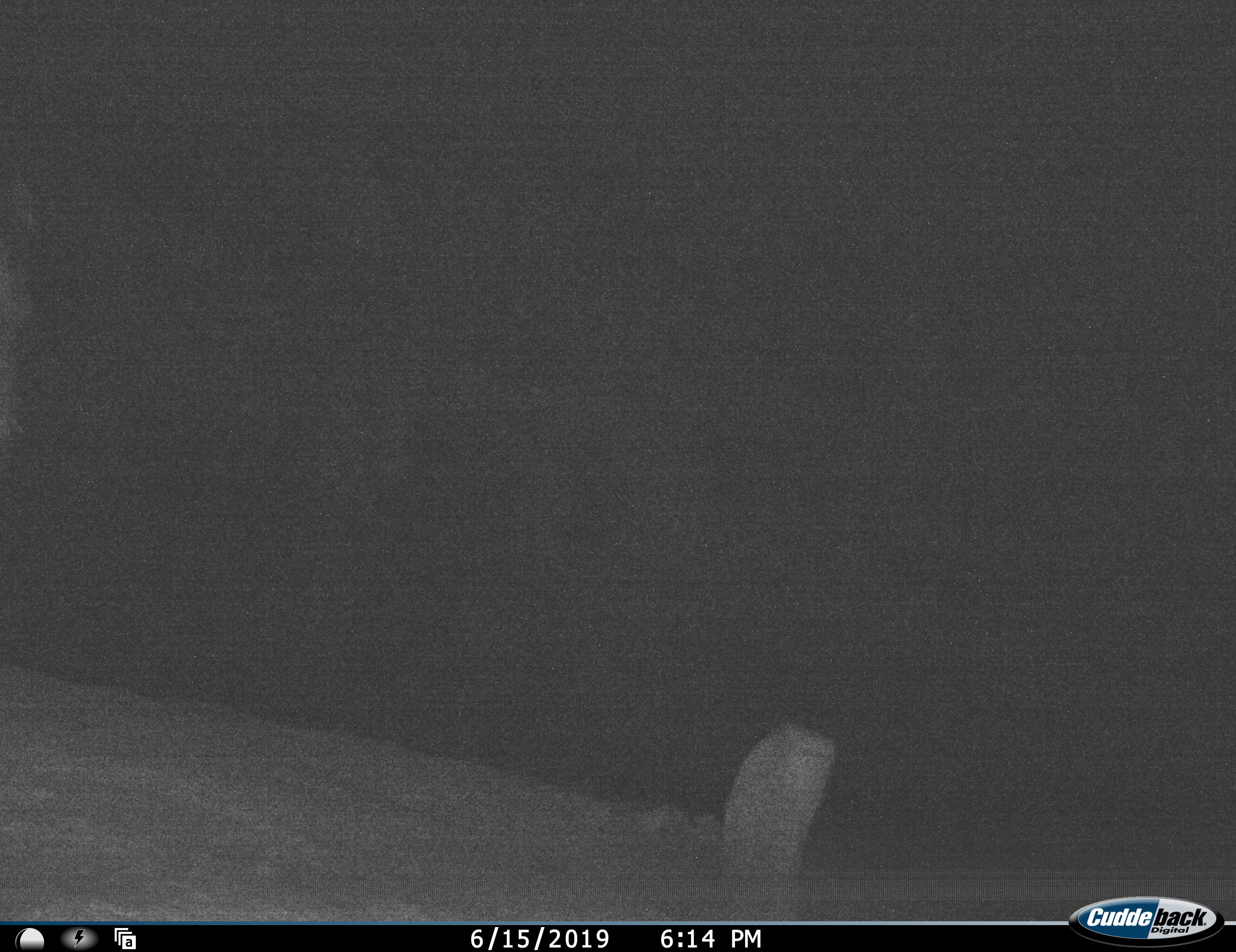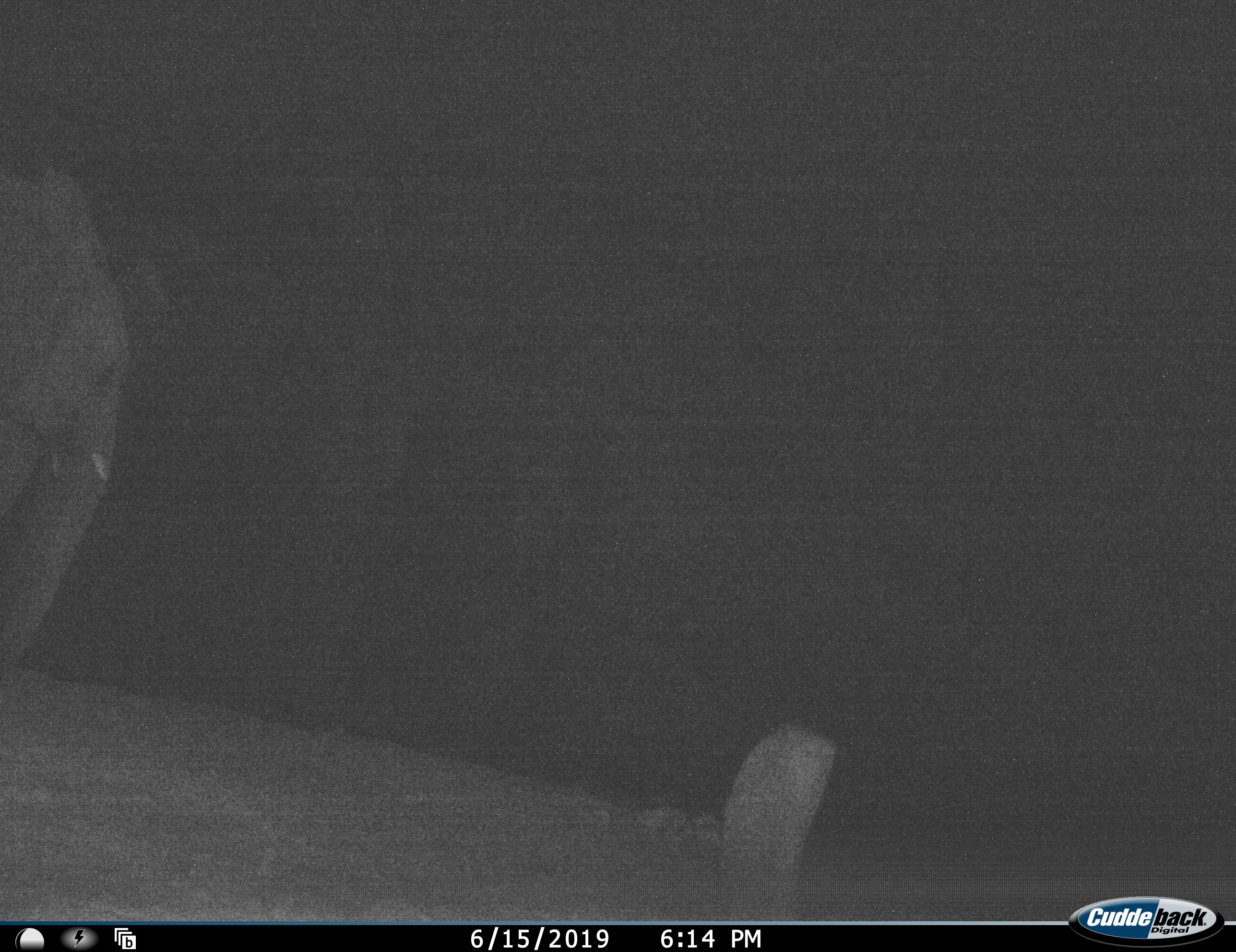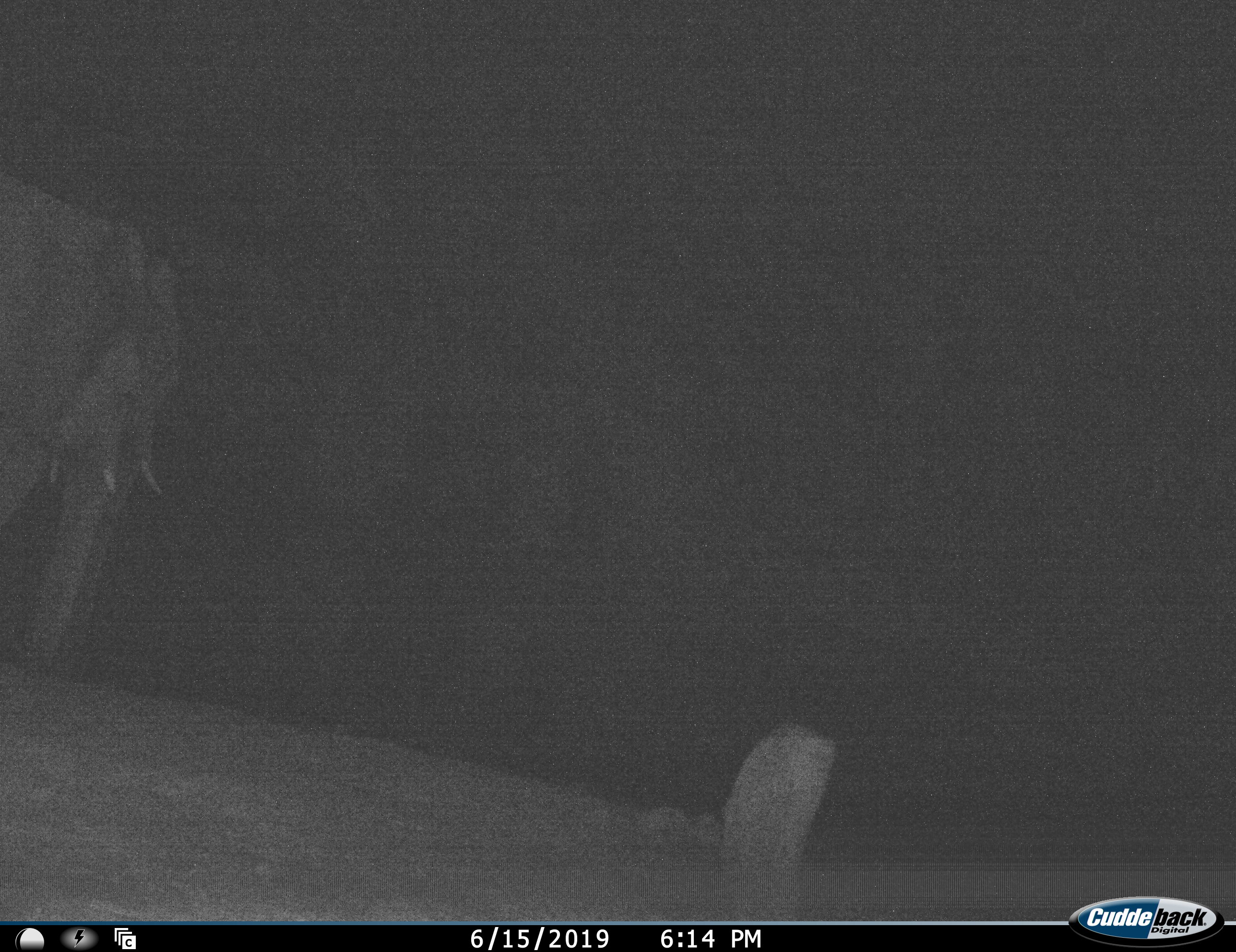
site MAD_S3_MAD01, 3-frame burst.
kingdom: Animalia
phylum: Chordata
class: Mammalia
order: Proboscidea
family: Elephantidae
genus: Loxodonta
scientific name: Loxodonta africana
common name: african bush elephant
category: elephant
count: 1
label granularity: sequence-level